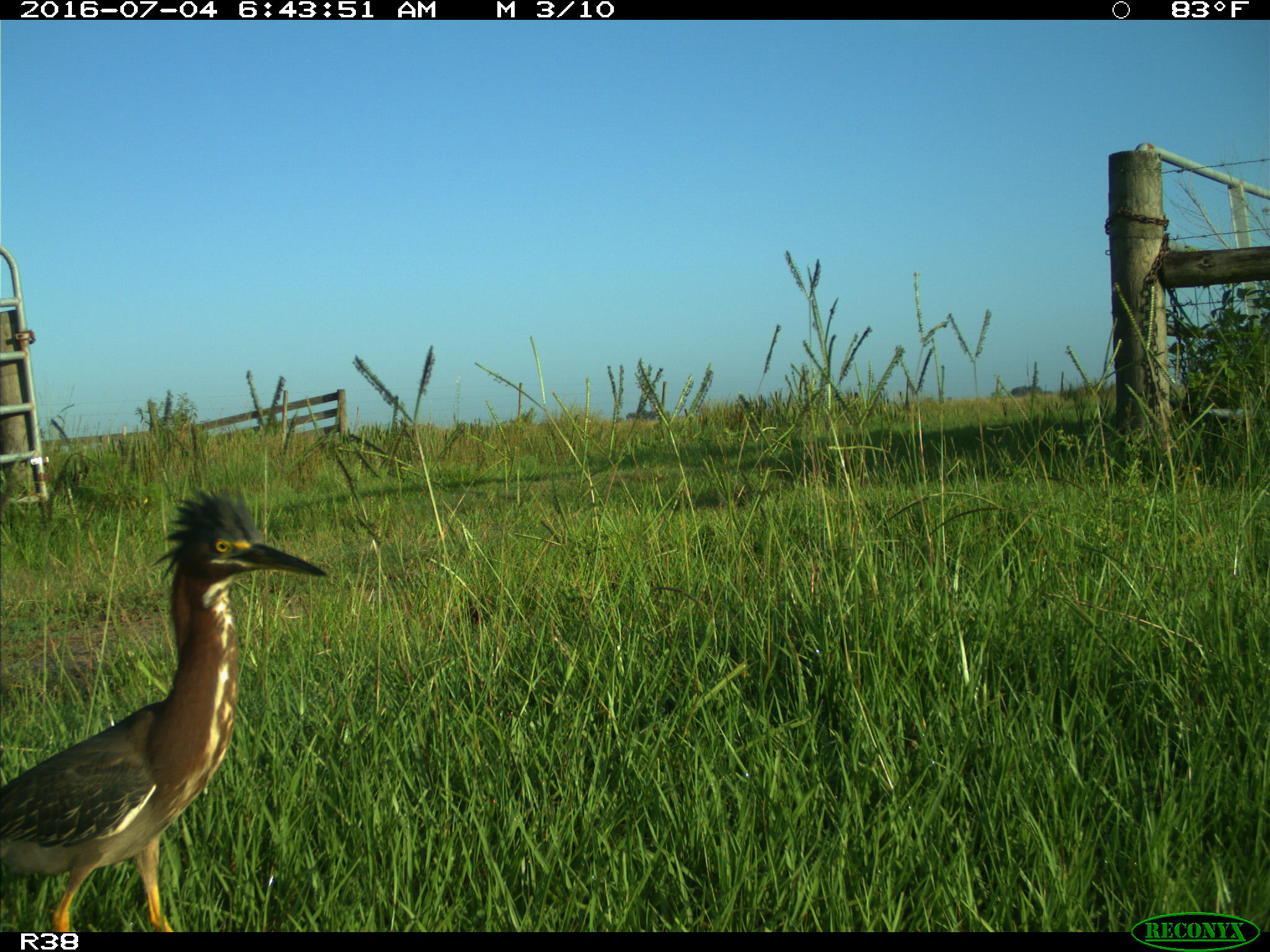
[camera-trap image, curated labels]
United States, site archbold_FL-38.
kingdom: Animalia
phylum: Chordata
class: Aves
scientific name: Aves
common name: birds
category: unidentified bird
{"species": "unidentified bird (birds) (Aves)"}